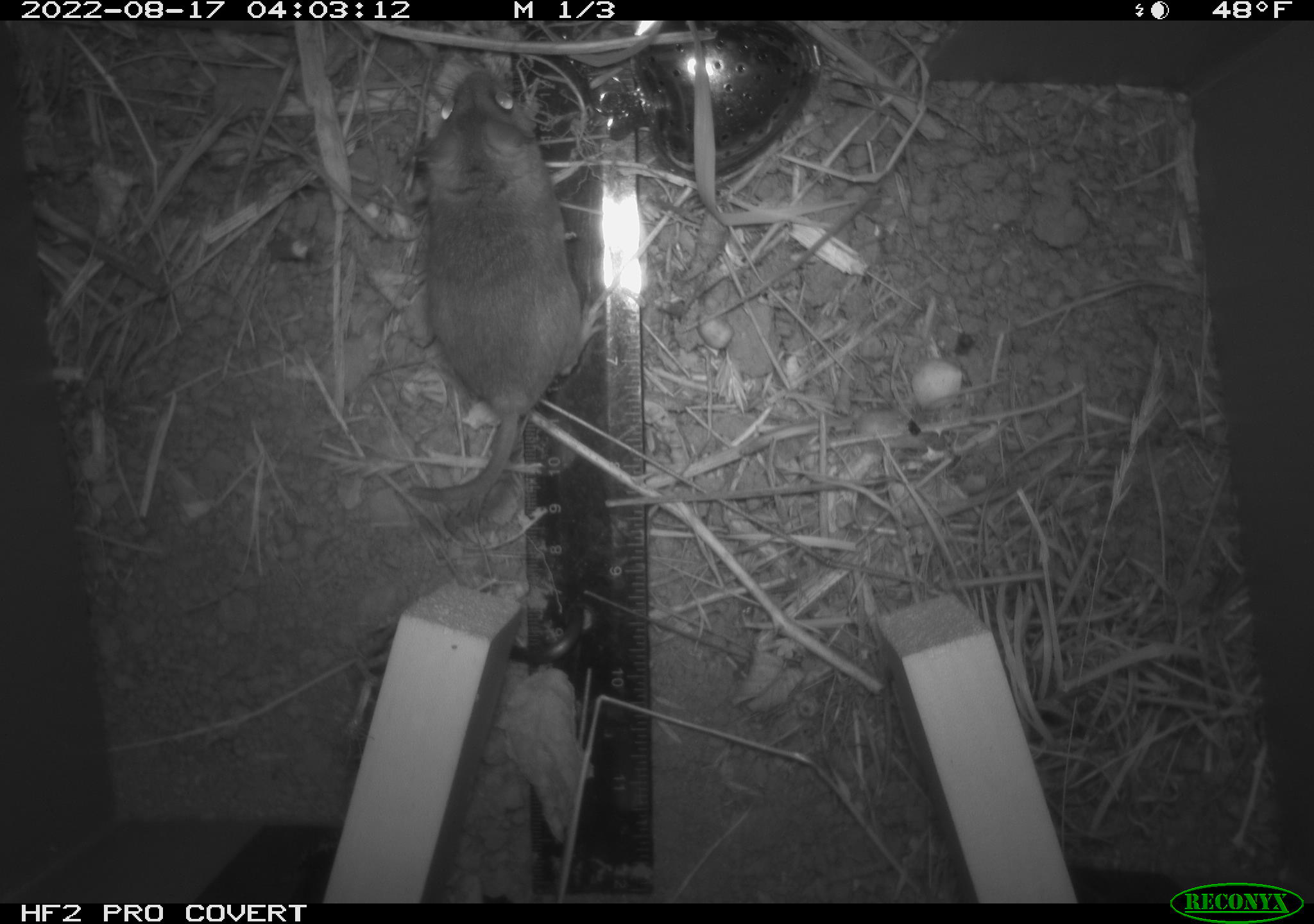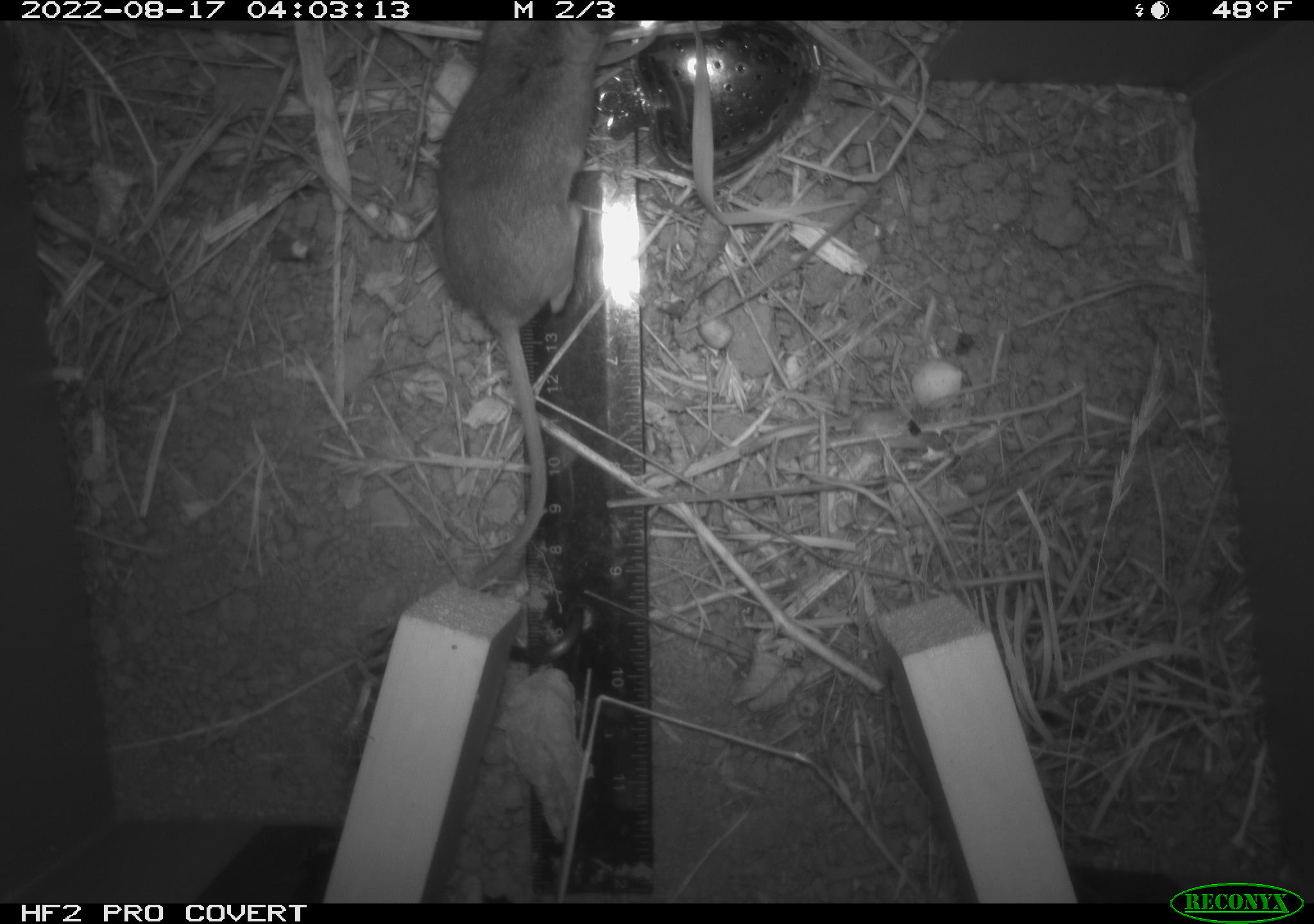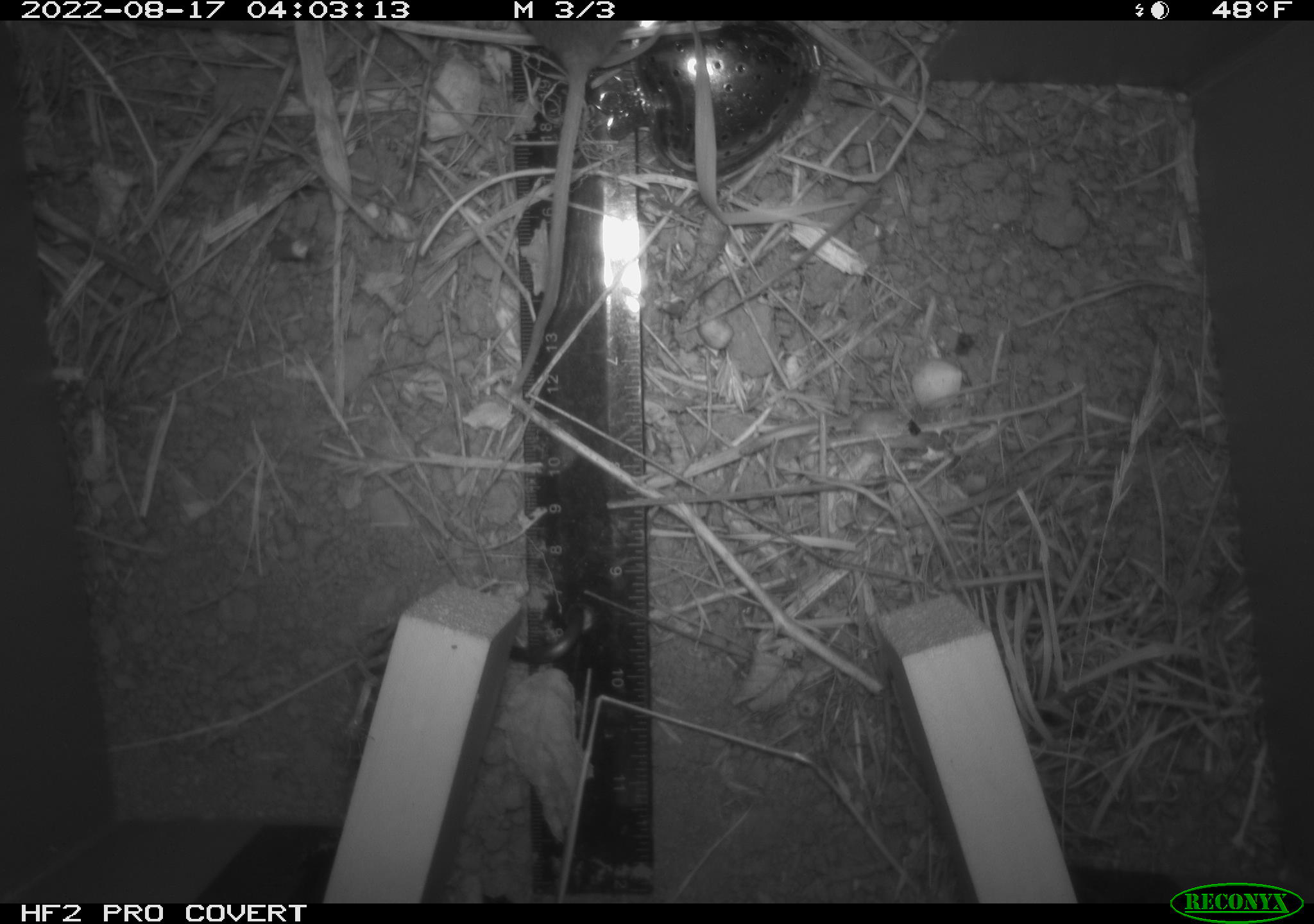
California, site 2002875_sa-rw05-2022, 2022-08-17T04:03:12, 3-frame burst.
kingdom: Animalia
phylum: Chordata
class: Mammalia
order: Rodentia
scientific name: Rodentia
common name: mouse species